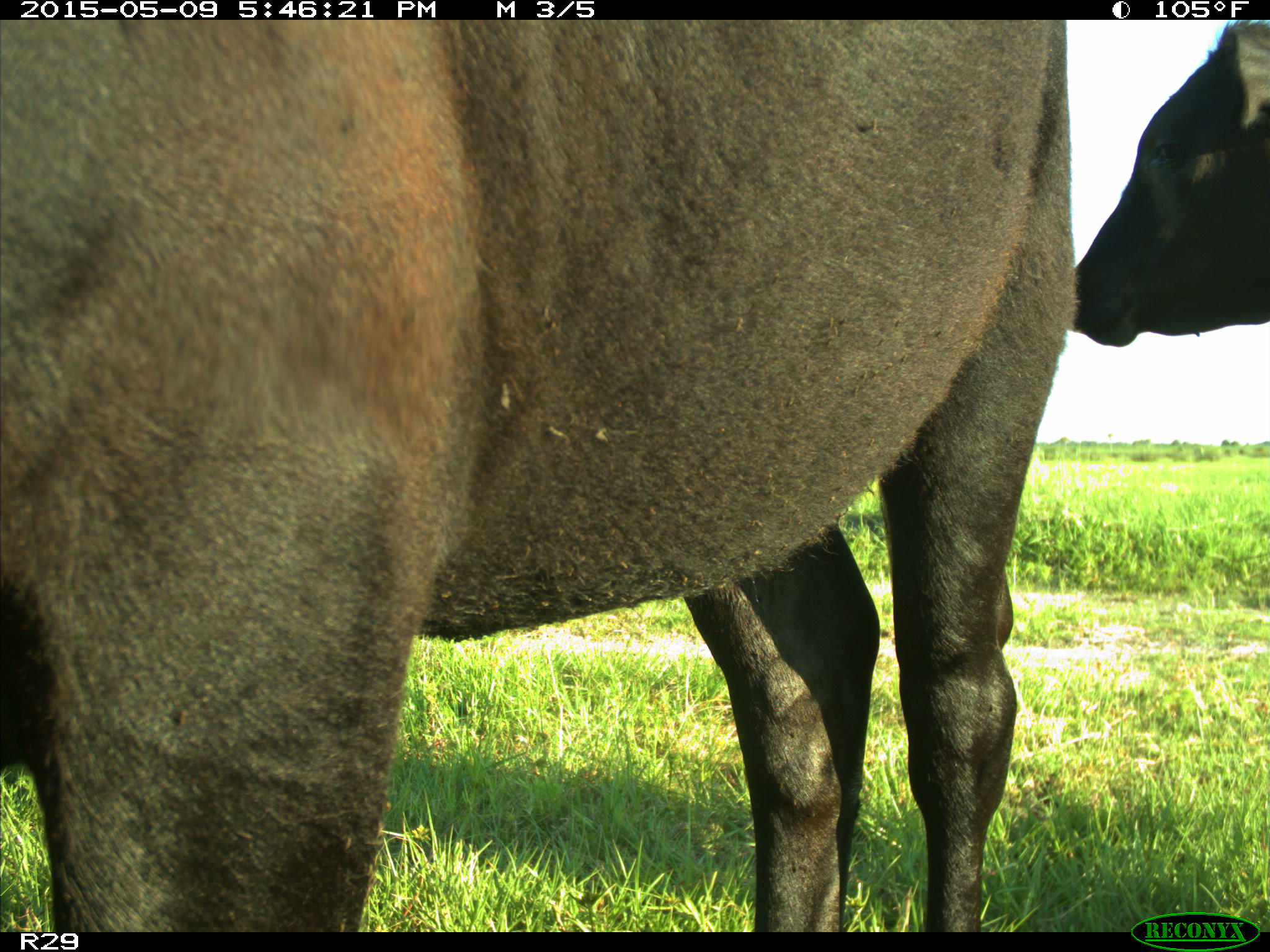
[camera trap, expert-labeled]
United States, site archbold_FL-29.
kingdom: Animalia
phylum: Chordata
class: Mammalia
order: Artiodactyla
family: Bovidae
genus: Bos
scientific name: Bos taurus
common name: domestic cow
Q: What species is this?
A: Bos taurus (domestic cow).